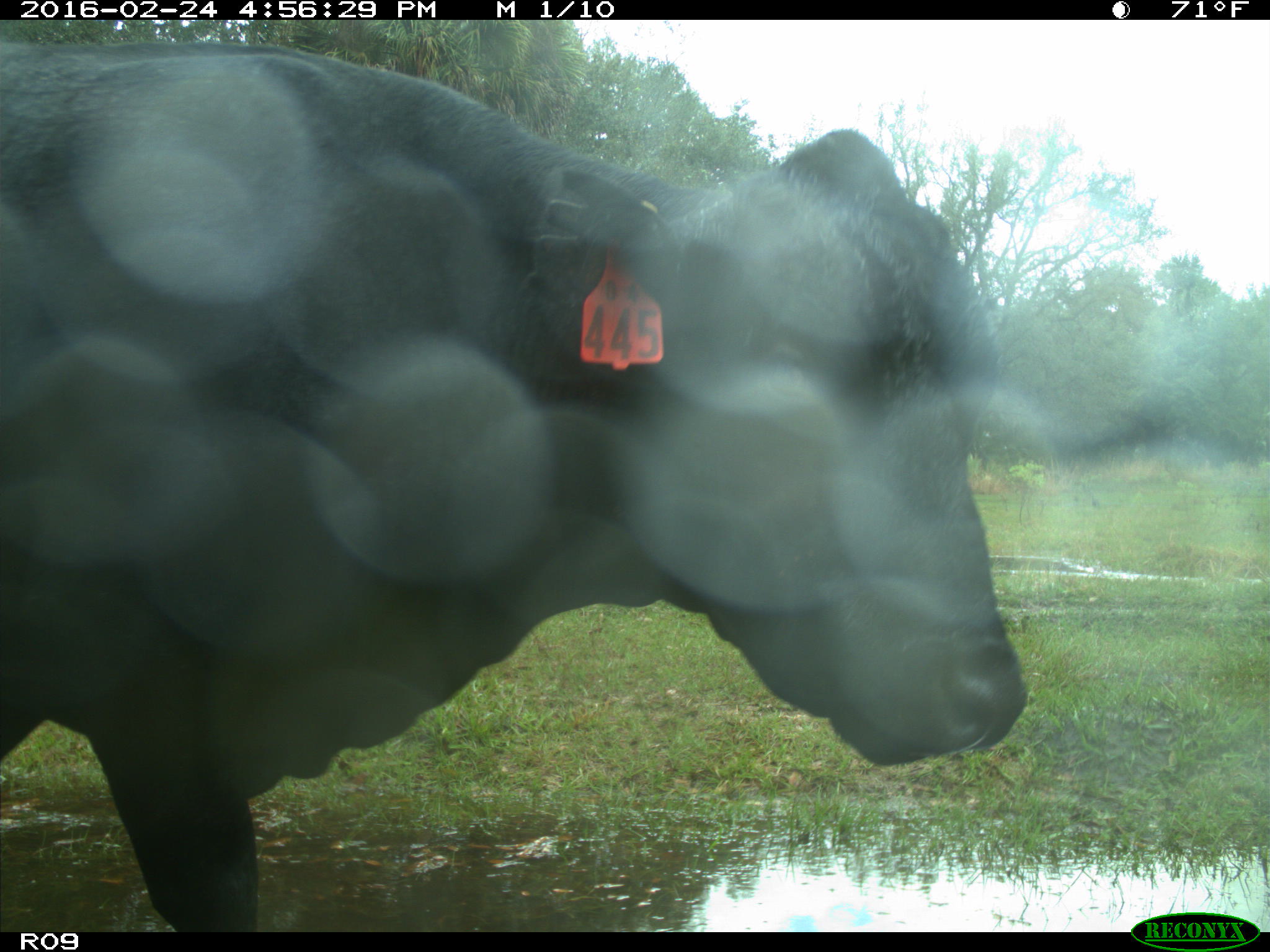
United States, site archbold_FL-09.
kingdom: Animalia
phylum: Chordata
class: Mammalia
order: Artiodactyla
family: Bovidae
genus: Bos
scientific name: Bos taurus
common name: domestic cow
Bos taurus (domestic cow).